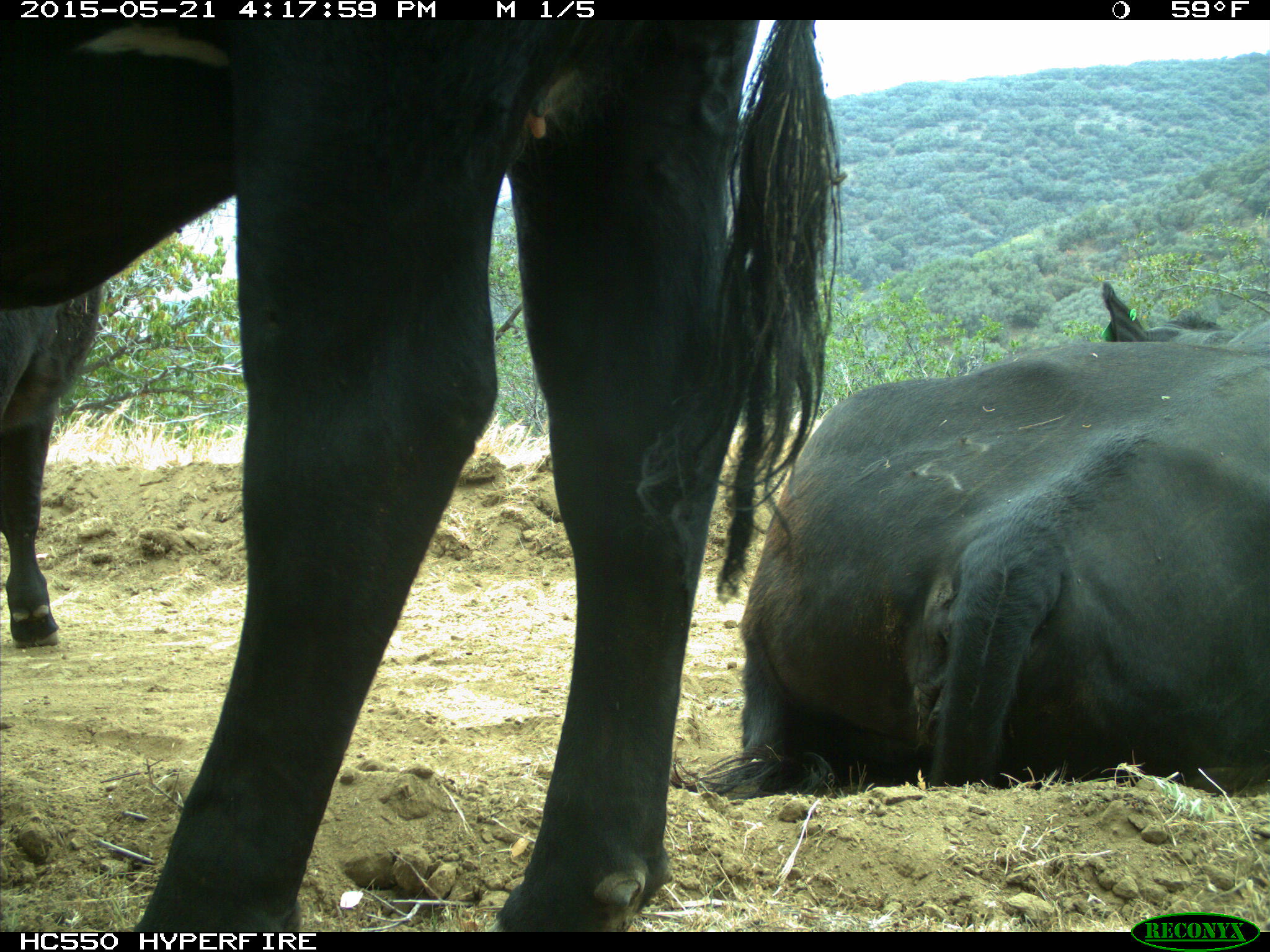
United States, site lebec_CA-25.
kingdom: Animalia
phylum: Chordata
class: Mammalia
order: Artiodactyla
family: Bovidae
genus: Bos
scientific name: Bos taurus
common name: domestic cow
Bos taurus (domestic cow).